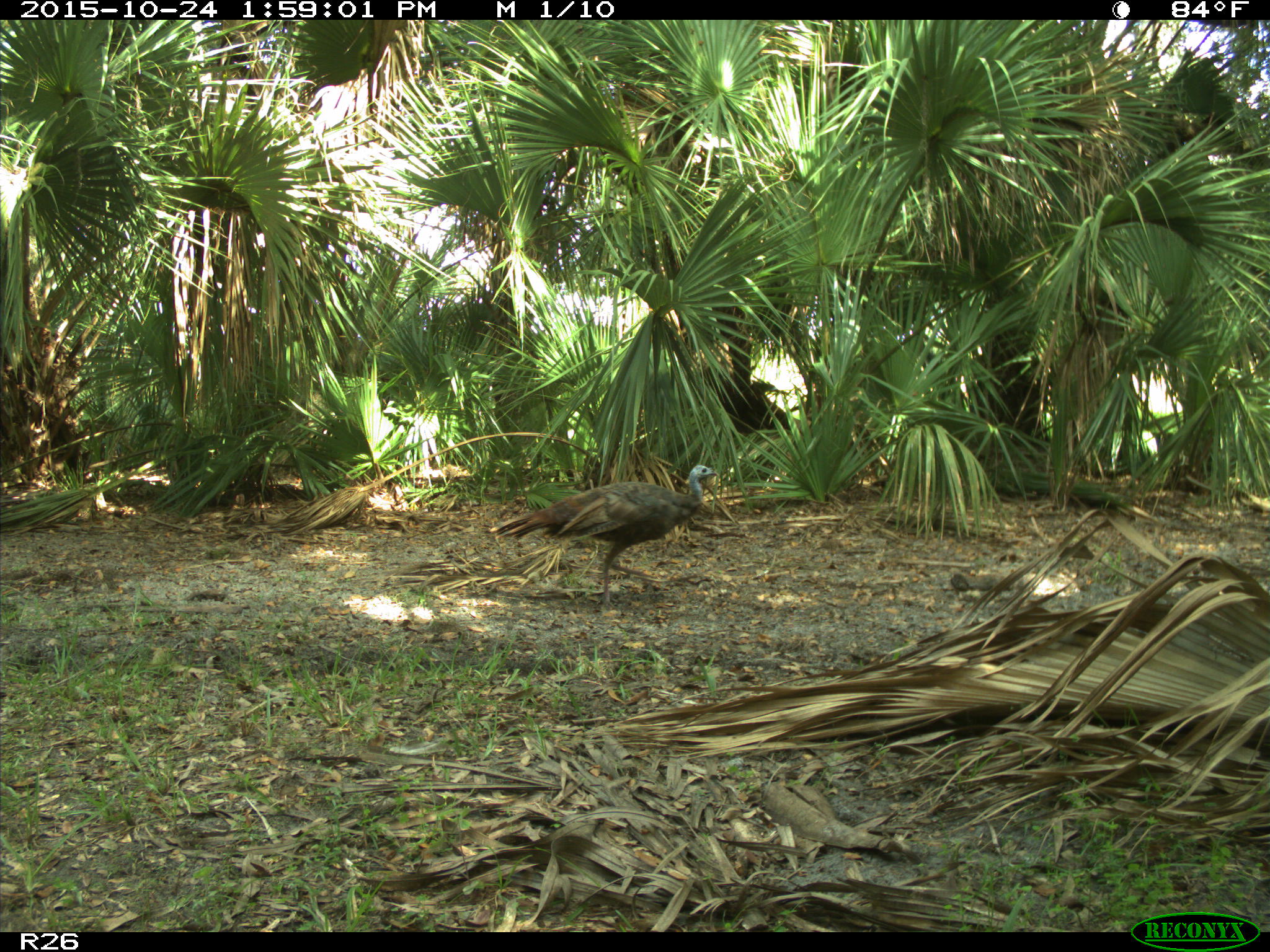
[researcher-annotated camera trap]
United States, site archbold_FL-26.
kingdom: Animalia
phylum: Chordata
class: Aves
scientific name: Aves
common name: birds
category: unidentified bird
Unidentified bird (birds) (Aves).